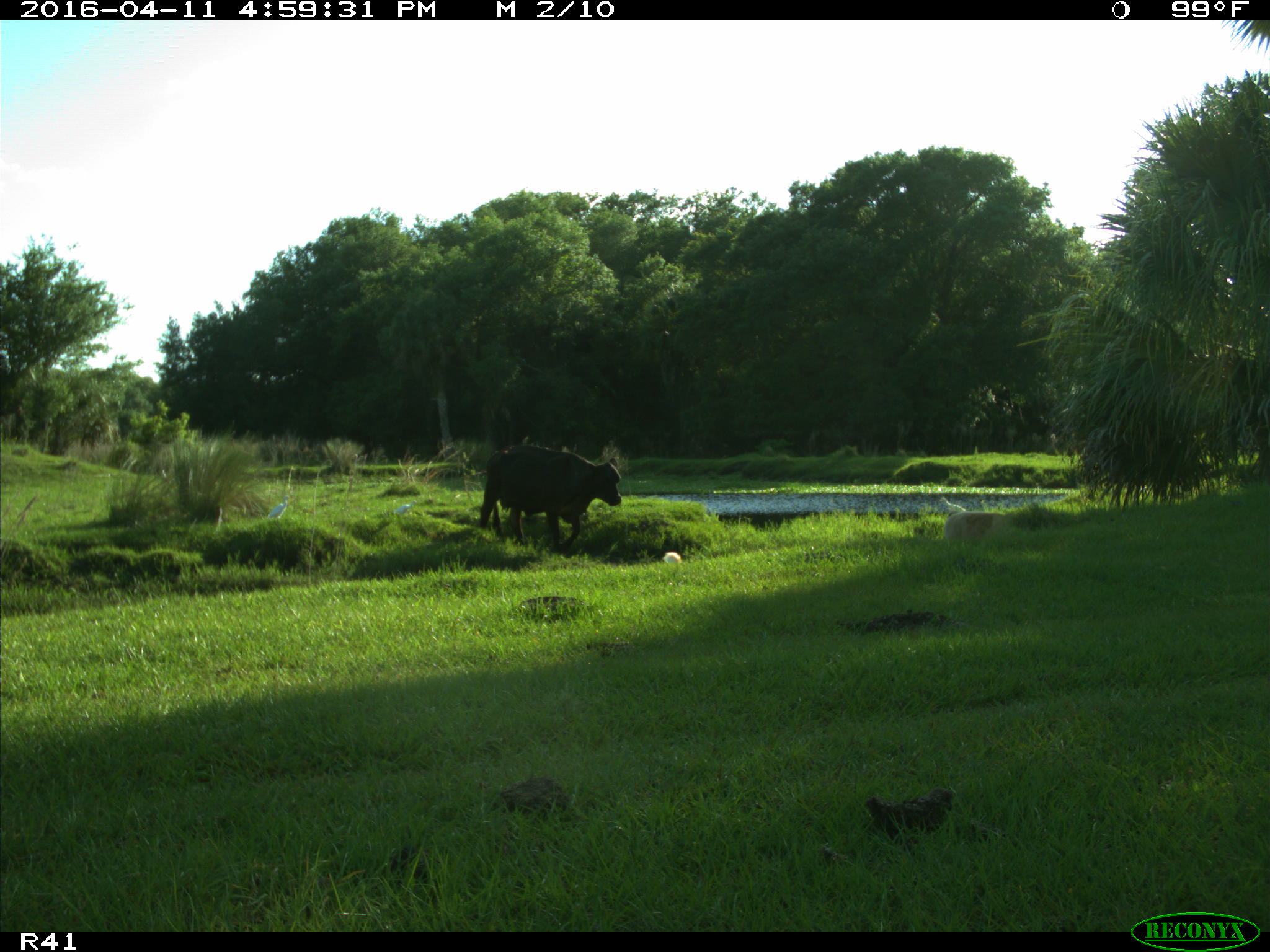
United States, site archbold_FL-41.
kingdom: Animalia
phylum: Chordata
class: Mammalia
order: Artiodactyla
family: Bovidae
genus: Bos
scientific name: Bos taurus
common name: domestic cow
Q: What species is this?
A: Bos taurus (domestic cow).